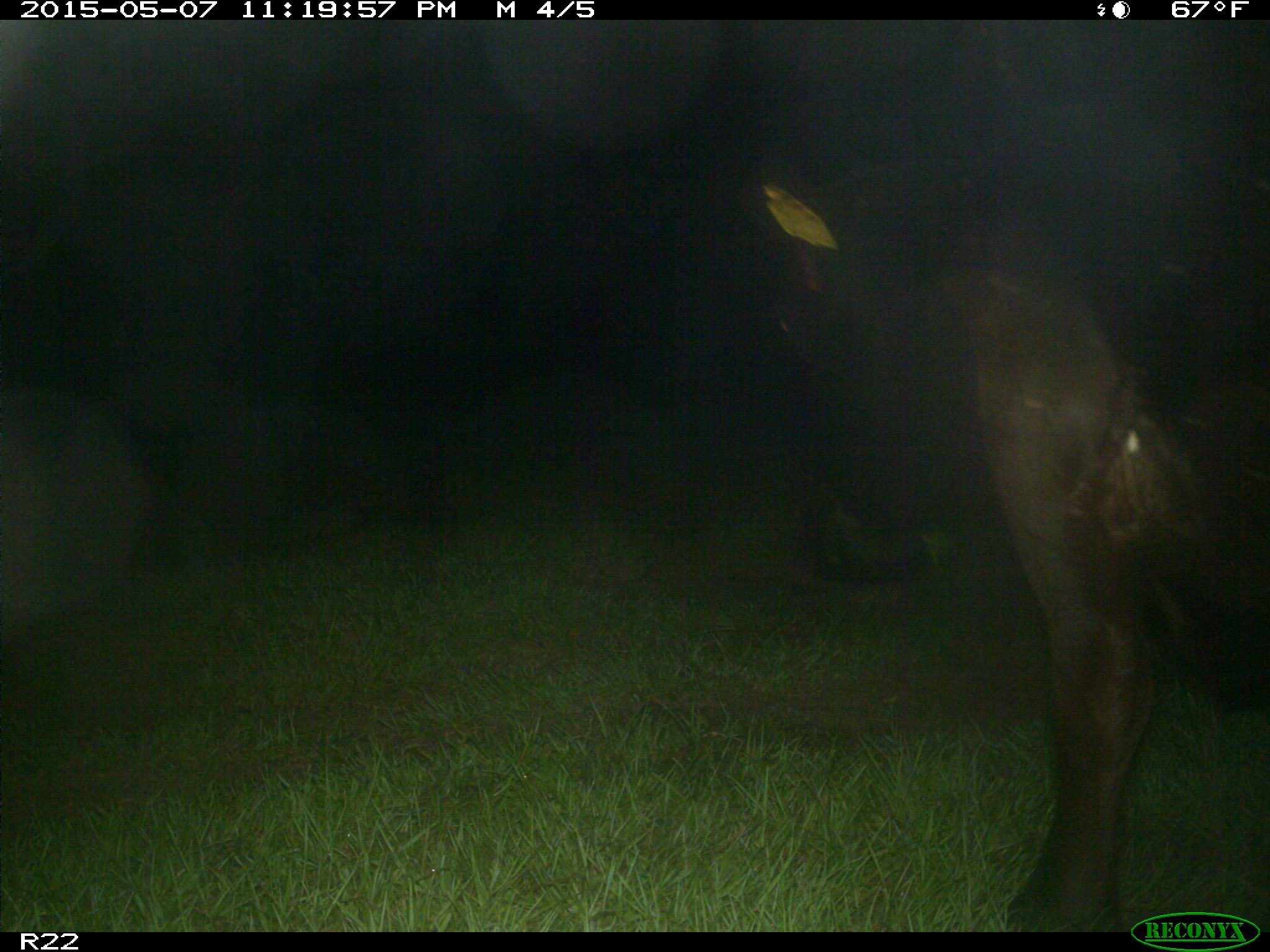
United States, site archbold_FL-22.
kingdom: Animalia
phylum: Chordata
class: Mammalia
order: Artiodactyla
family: Bovidae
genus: Bos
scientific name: Bos taurus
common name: domestic cow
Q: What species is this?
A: Bos taurus (domestic cow).